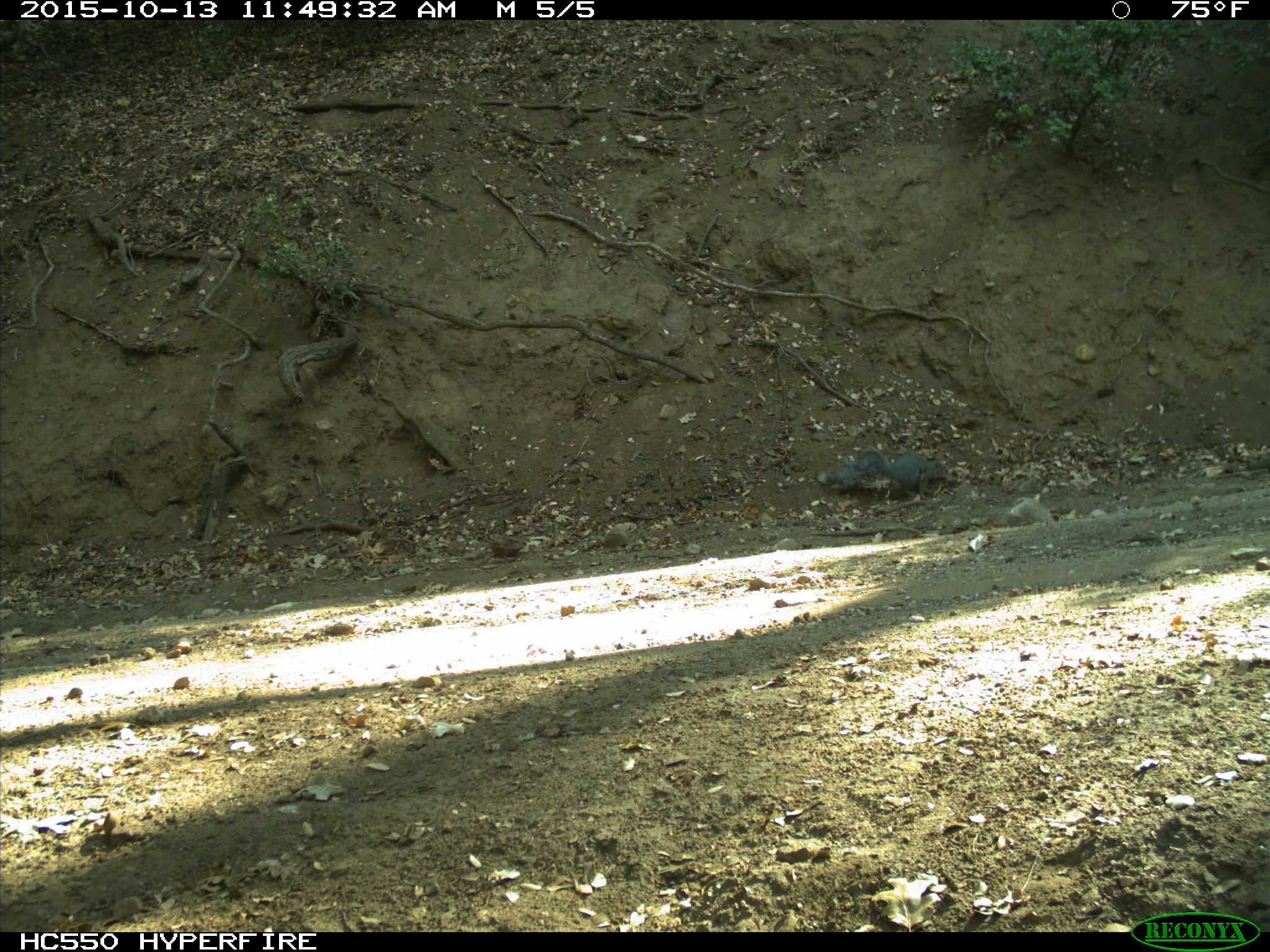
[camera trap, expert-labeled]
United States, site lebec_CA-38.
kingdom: Animalia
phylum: Chordata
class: Mammalia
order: Rodentia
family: Sciuridae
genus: Sciurus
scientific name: Sciurus carolinensis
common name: eastern gray squirrel